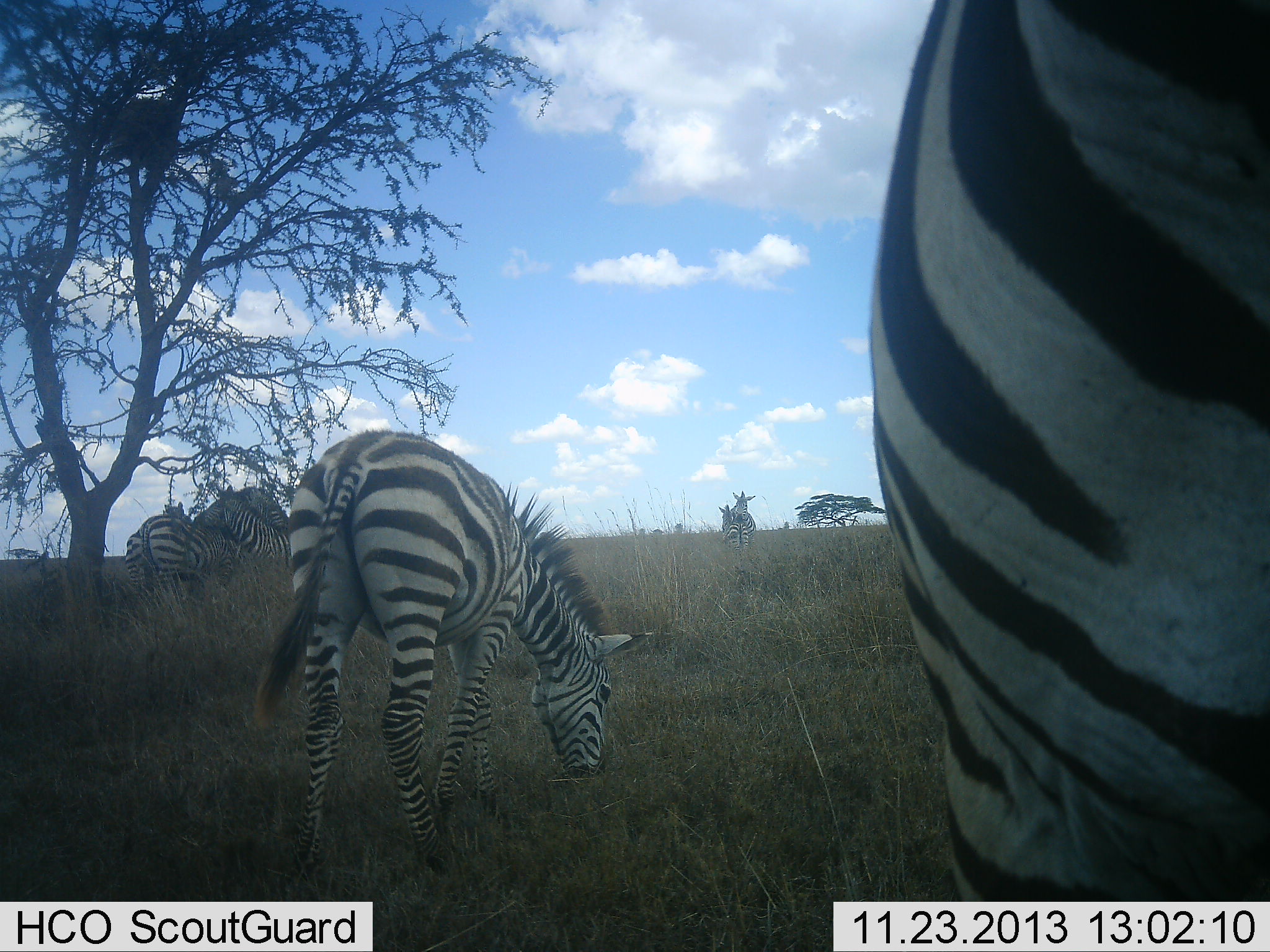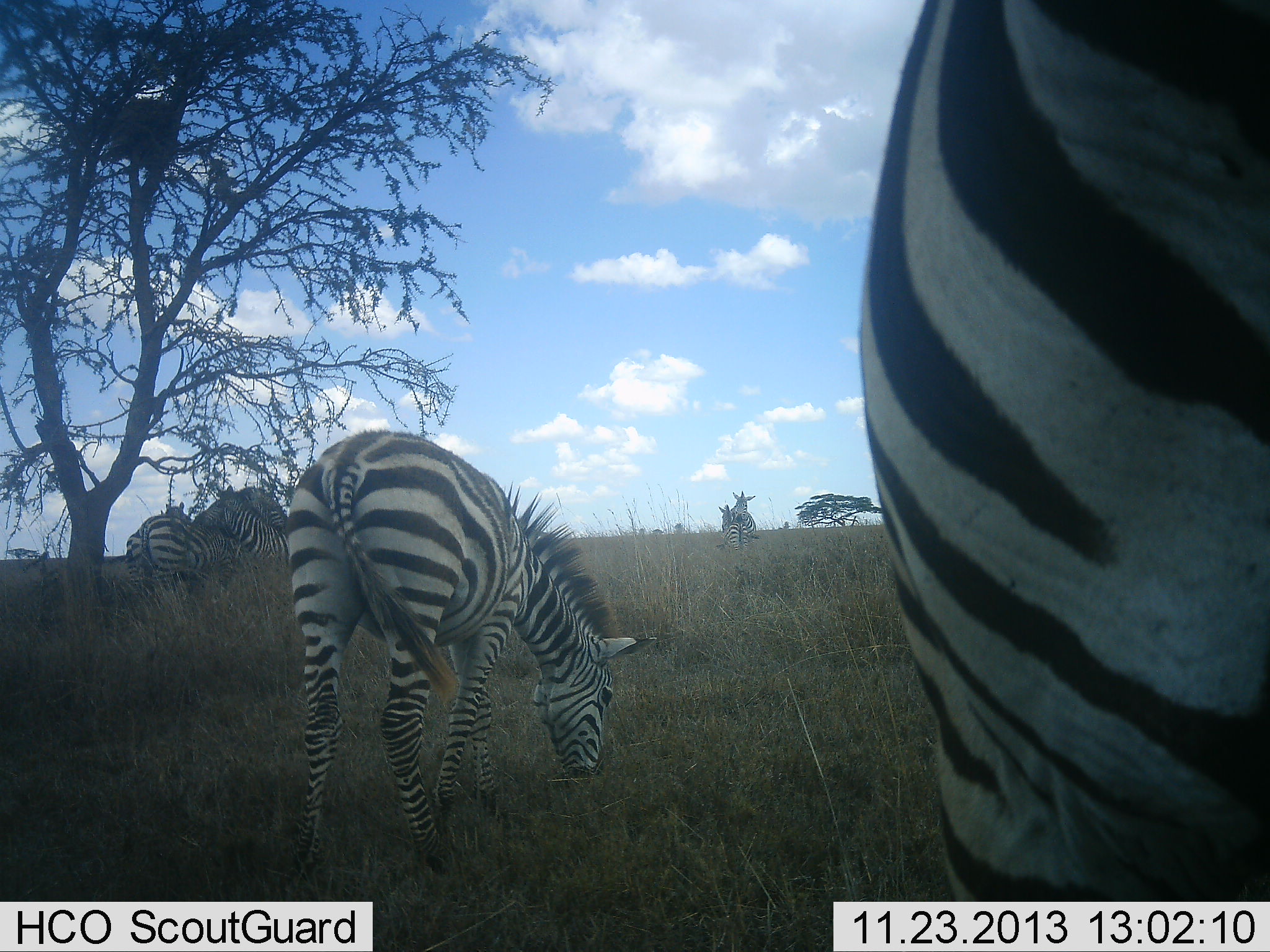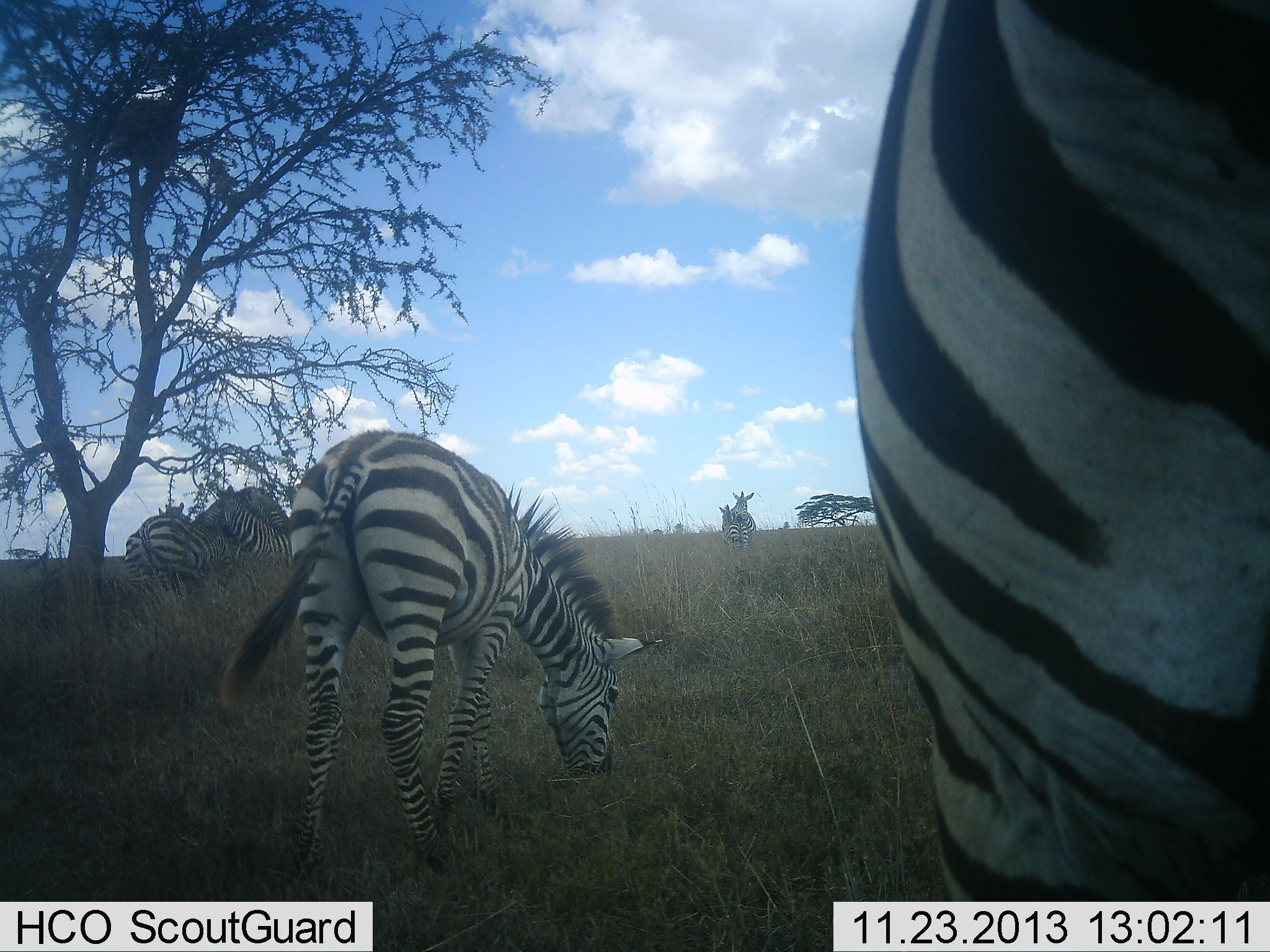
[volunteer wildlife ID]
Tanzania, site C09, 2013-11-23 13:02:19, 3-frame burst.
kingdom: Animalia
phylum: Chordata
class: Mammalia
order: Perissodactyla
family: Equidae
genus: Equus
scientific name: Equus quagga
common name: plains zebra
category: zebra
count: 5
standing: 64%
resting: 18%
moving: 9%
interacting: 0%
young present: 18%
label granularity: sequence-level